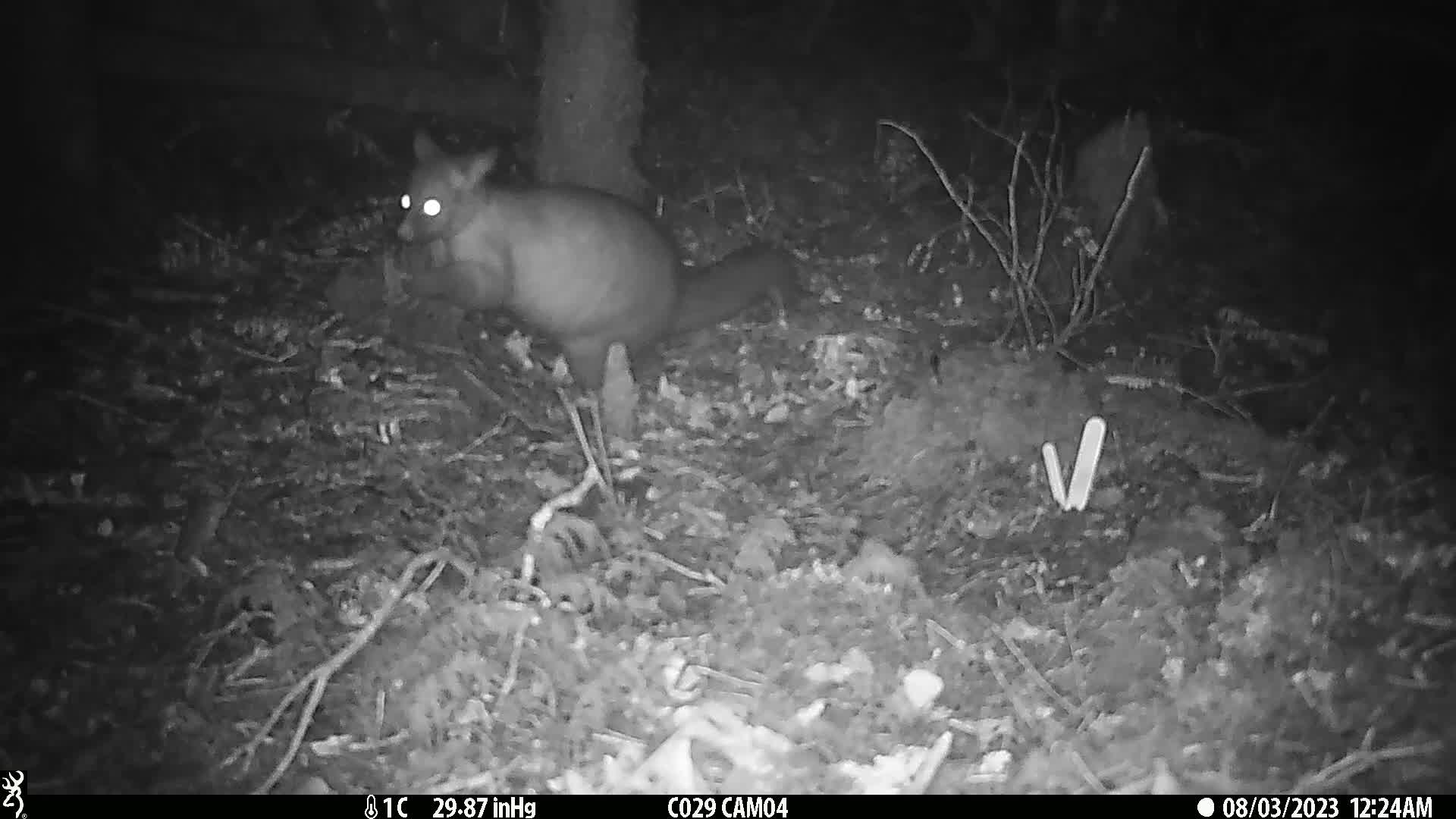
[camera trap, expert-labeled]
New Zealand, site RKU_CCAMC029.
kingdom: Animalia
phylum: Chordata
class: Mammalia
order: Diprotodontia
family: Phalangeridae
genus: Trichosurus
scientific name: Trichosurus vulpecula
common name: common brushtail possum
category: possum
Possum (common brushtail possum) (Trichosurus vulpecula).